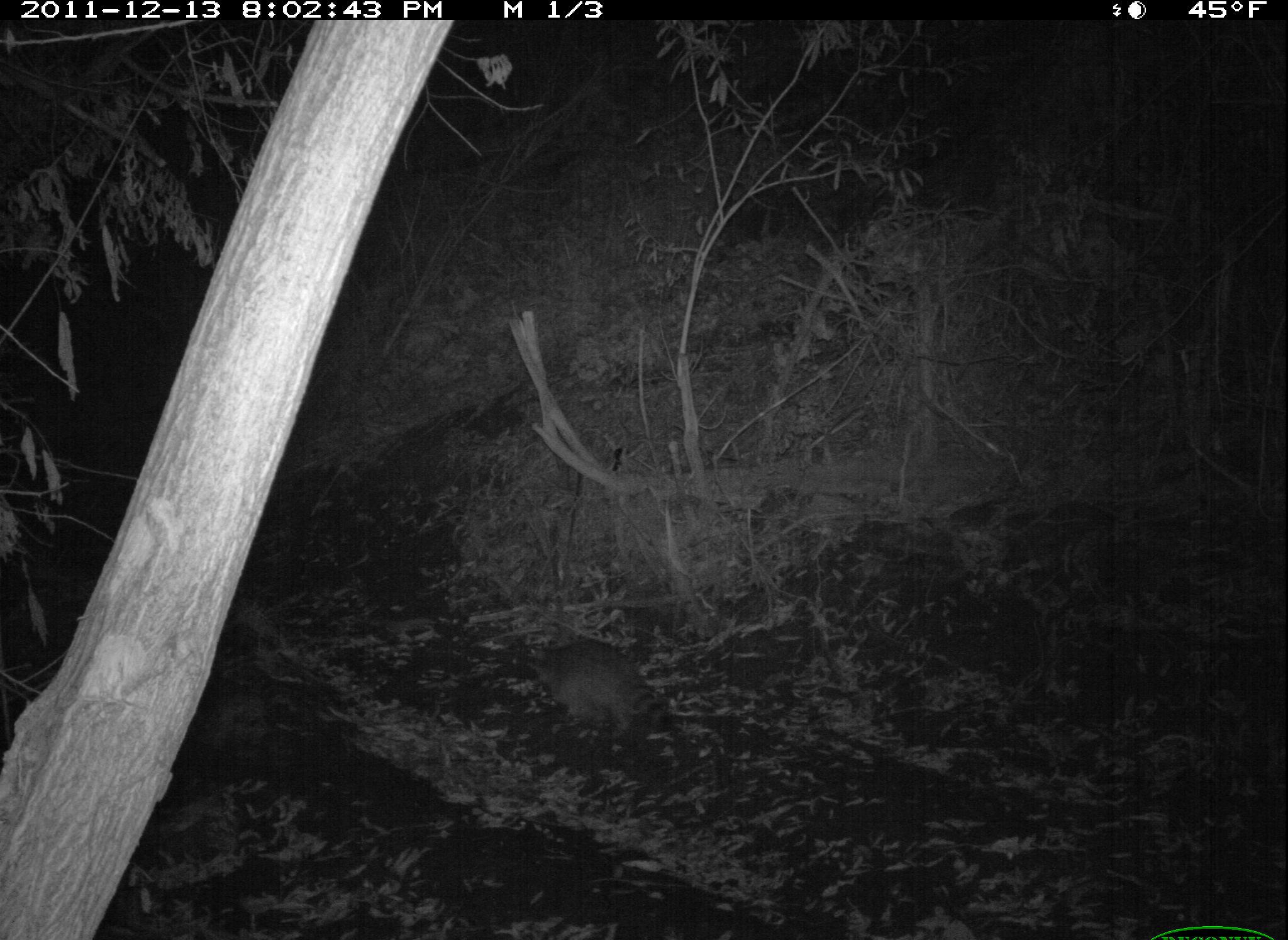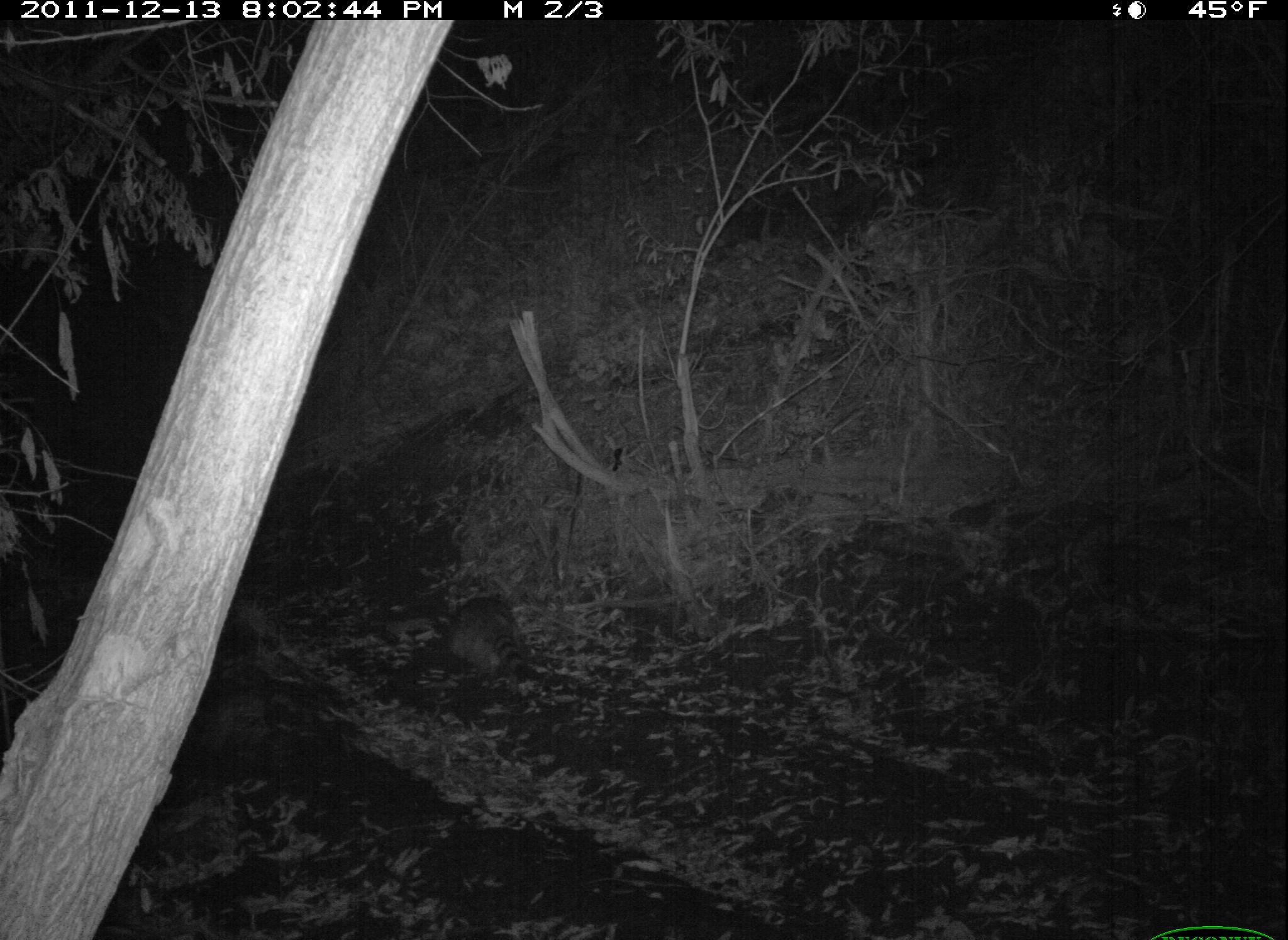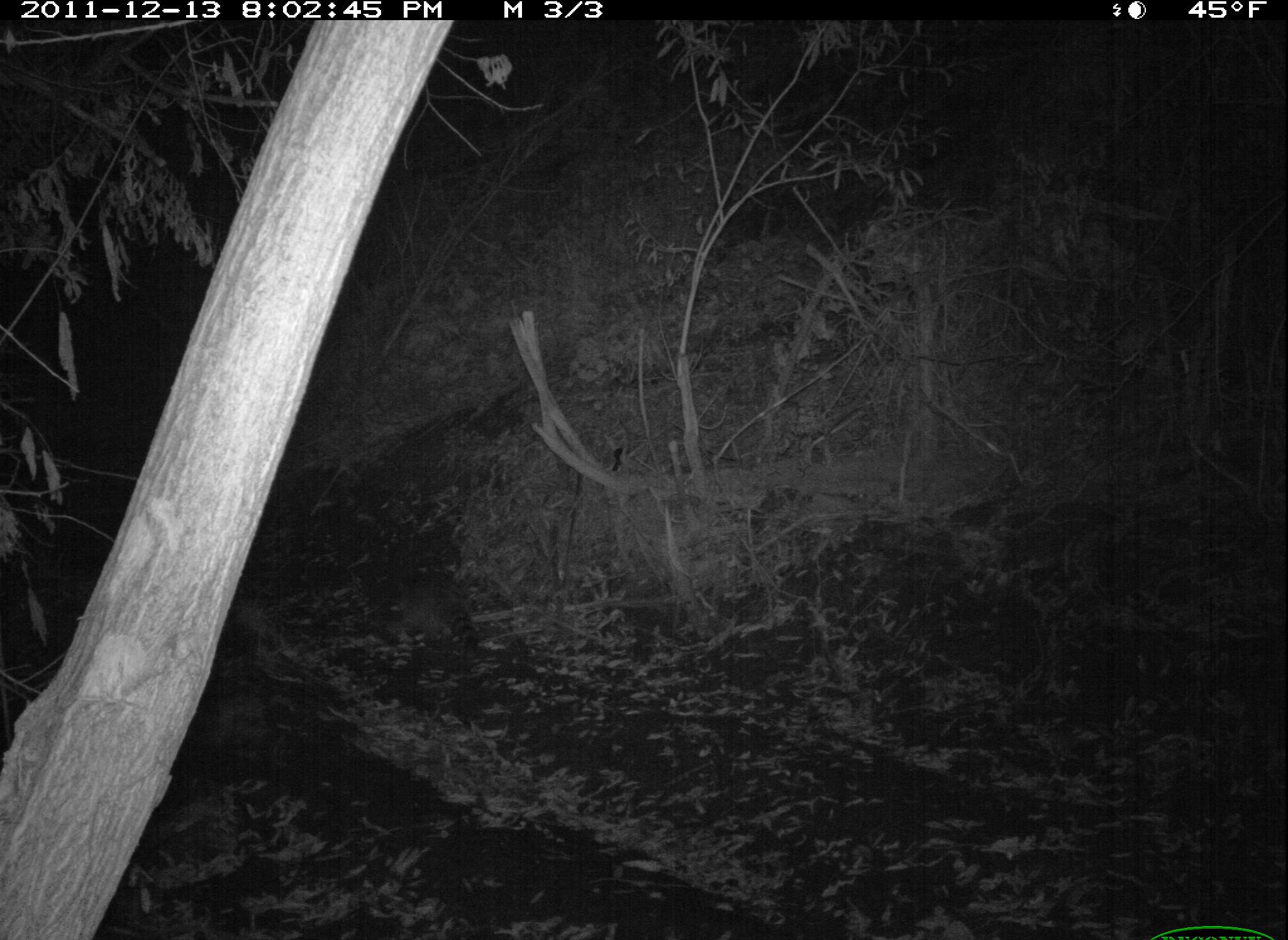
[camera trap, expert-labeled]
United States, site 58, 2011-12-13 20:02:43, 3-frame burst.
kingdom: Animalia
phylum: Chordata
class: Mammalia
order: Carnivora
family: Procyonidae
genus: Procyon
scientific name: Procyon lotor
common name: raccoon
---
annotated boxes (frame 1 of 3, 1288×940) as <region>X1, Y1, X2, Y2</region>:
raccoon: <region>522, 639, 678, 746</region>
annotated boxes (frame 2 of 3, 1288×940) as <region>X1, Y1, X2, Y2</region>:
raccoon: <region>436, 596, 542, 696</region>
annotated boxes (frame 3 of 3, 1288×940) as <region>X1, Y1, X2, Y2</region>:
raccoon: <region>394, 574, 482, 656</region>